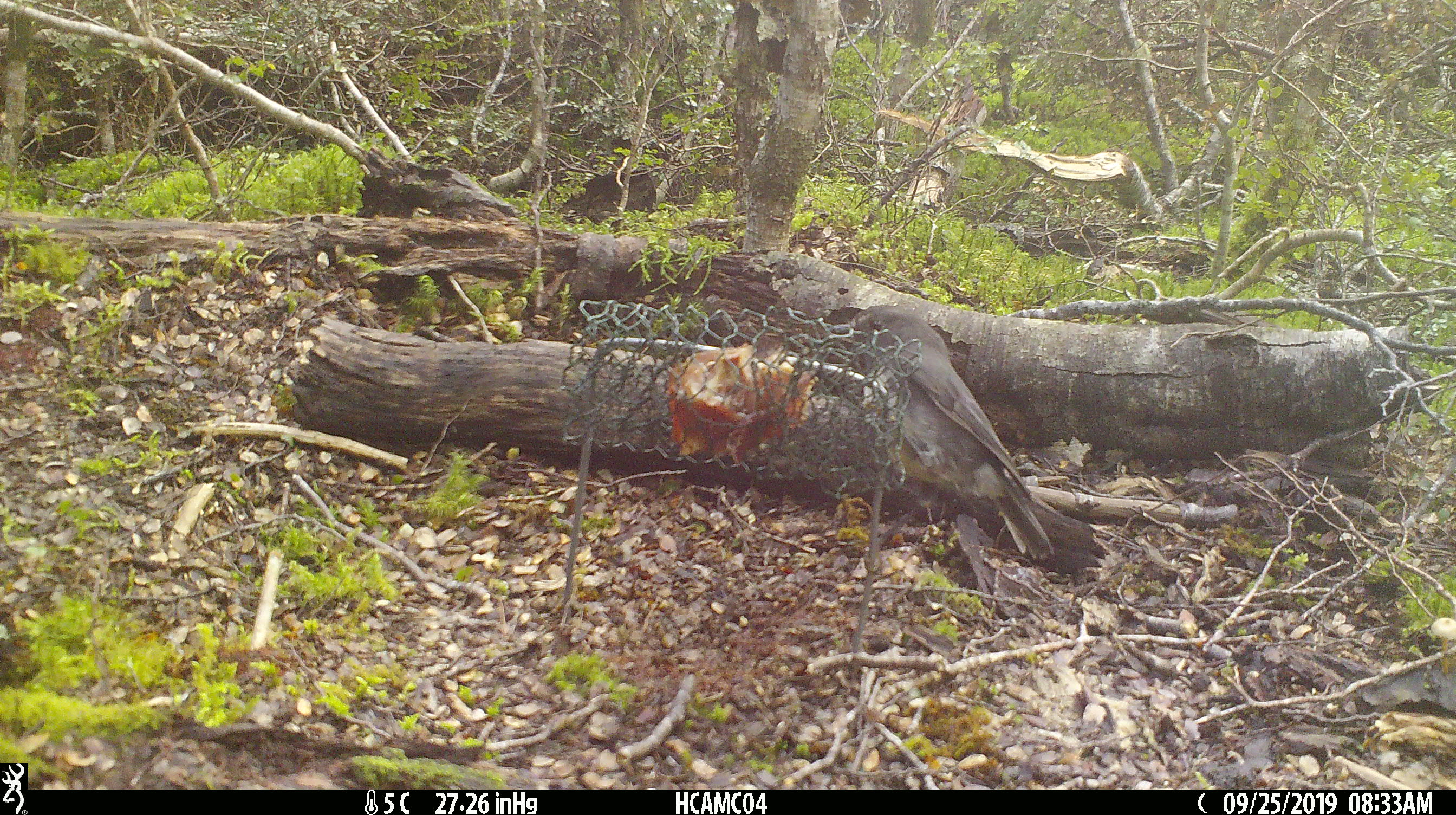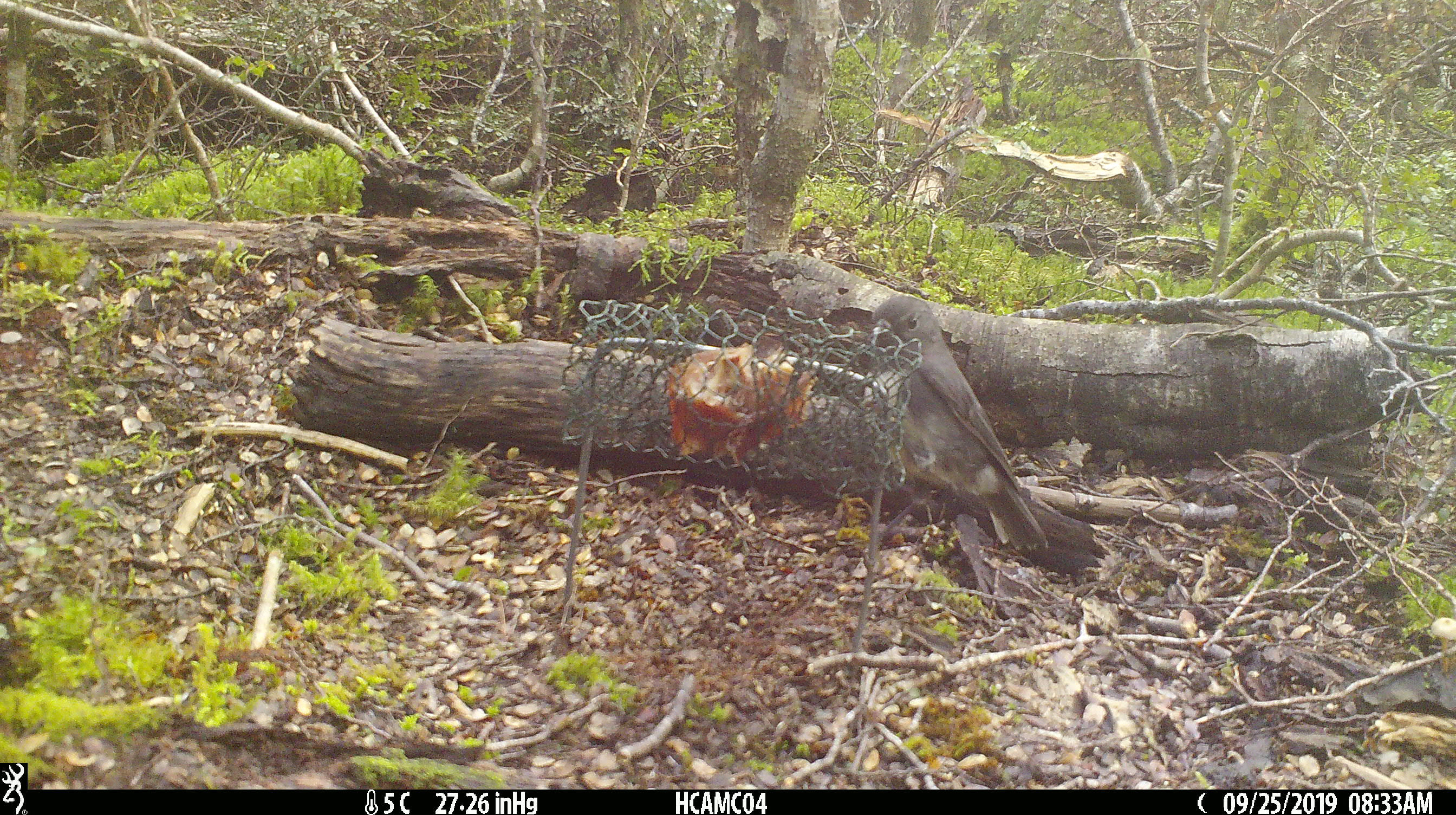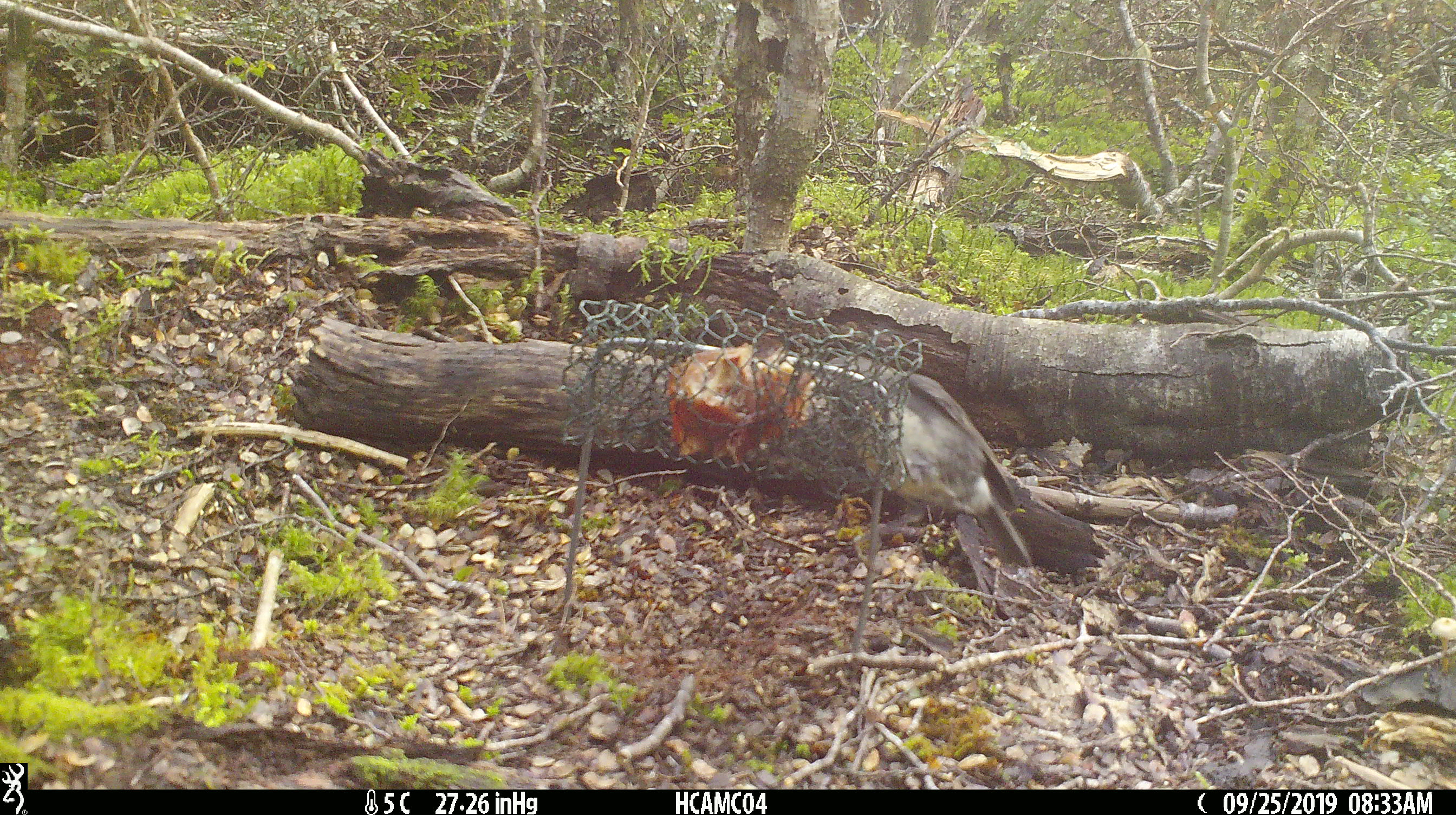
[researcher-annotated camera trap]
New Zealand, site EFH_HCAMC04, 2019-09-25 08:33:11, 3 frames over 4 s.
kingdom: Animalia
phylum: Chordata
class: Aves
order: Passeriformes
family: Petroicidae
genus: Petroica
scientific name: Petroica australis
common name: new zealand robin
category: robin